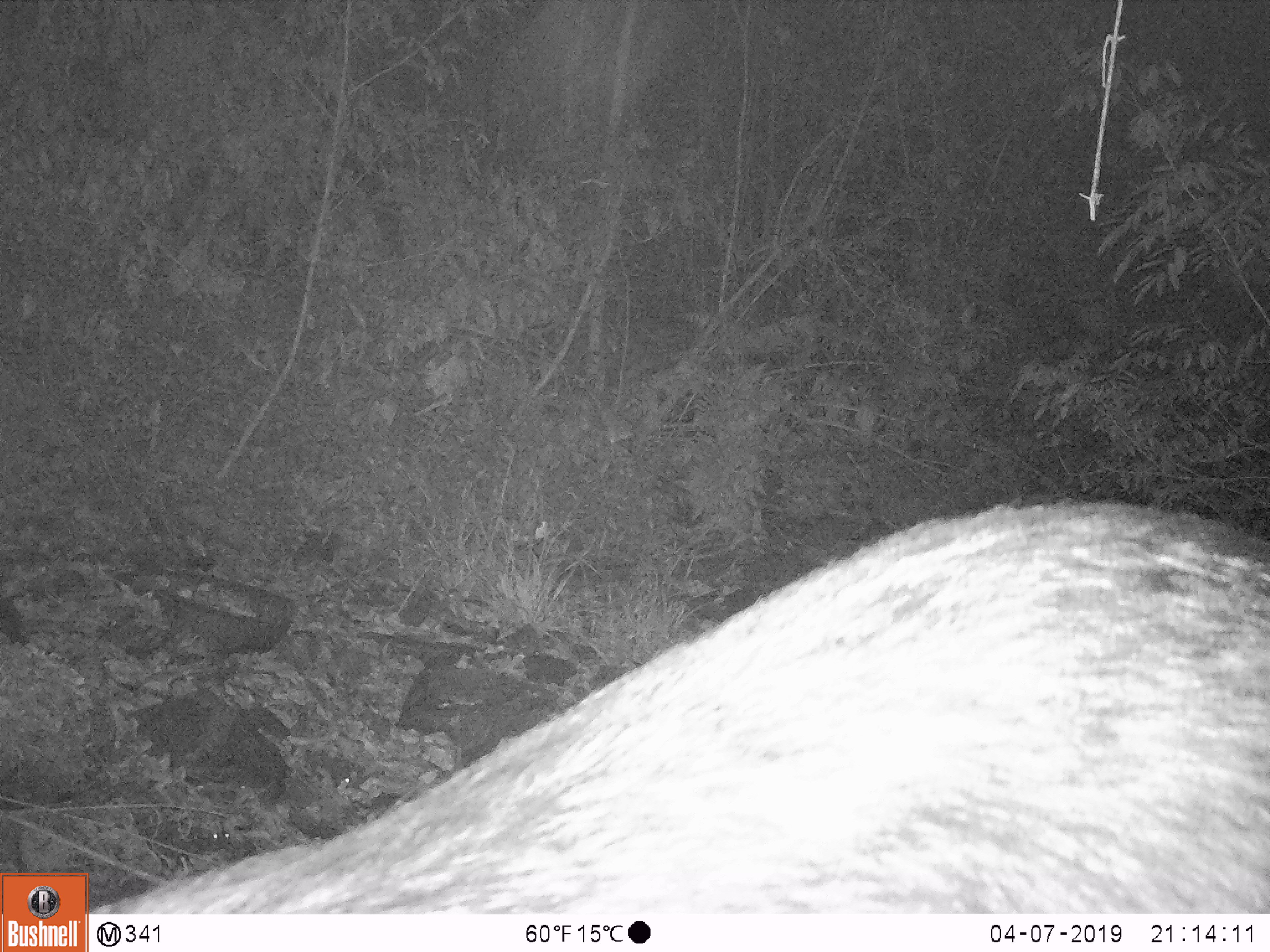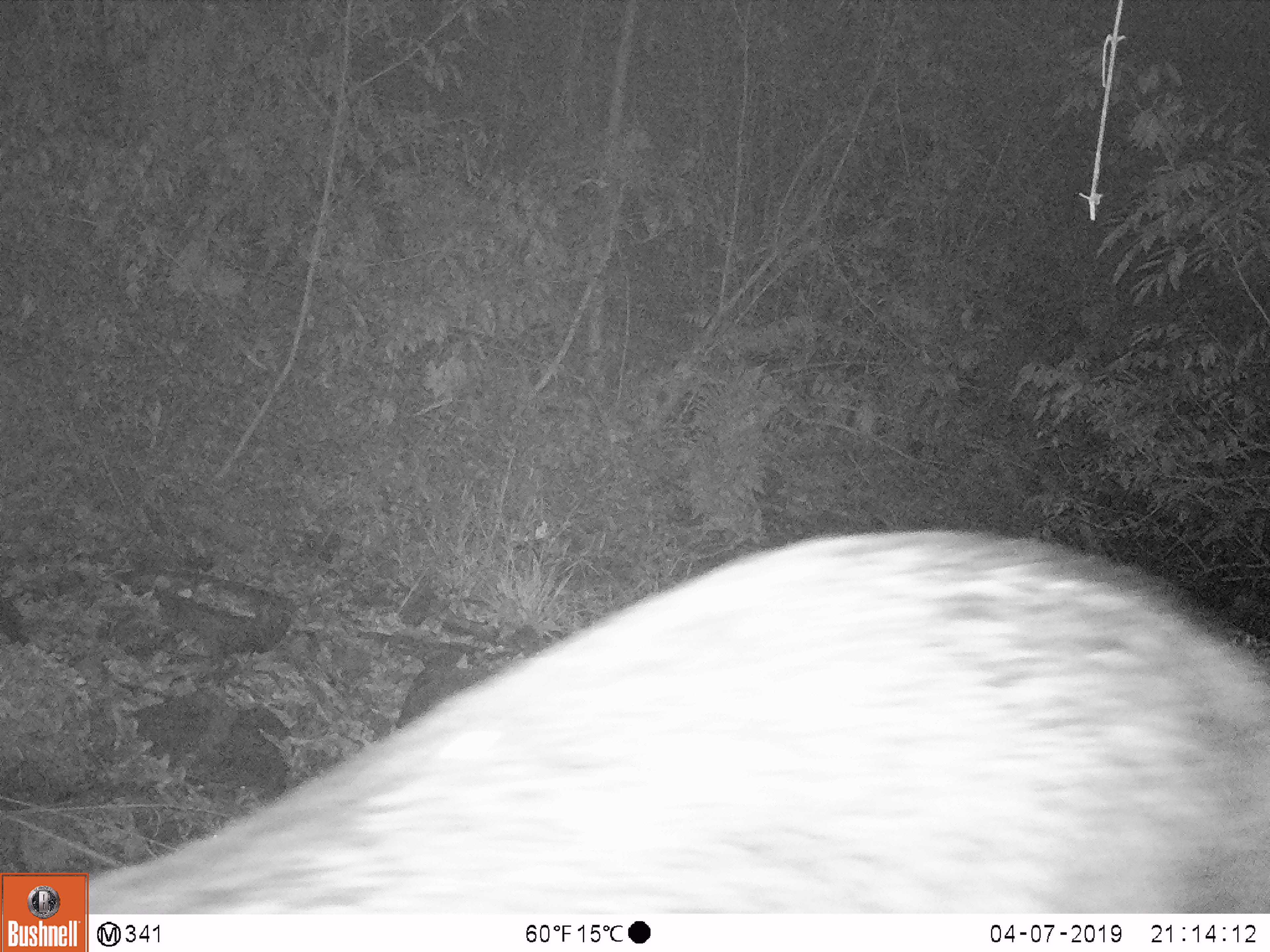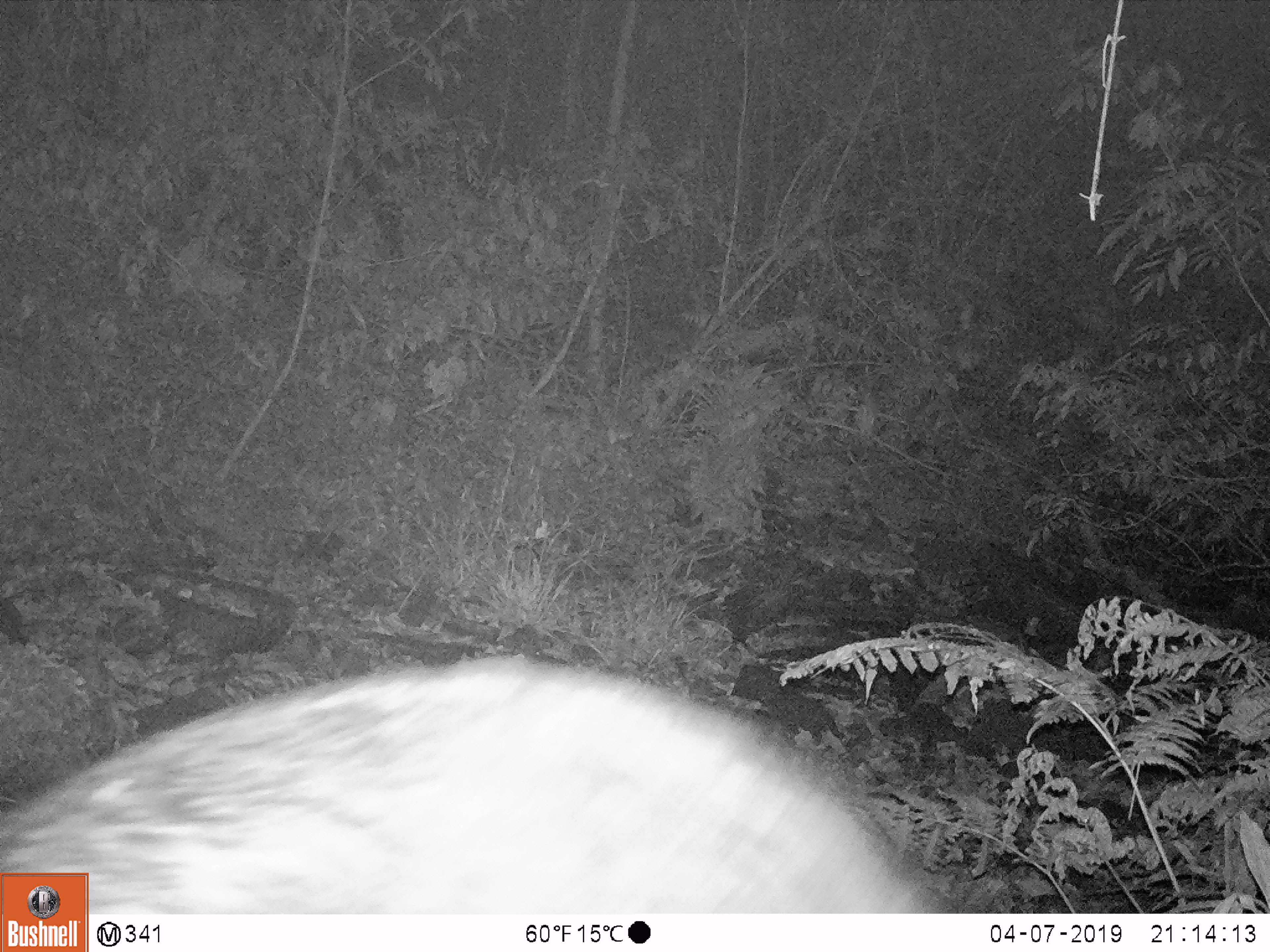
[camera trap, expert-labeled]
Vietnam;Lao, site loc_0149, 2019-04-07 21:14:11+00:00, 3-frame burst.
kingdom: Animalia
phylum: Chordata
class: Mammalia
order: Artiodactyla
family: Bovidae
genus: Capricornis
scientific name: Capricornis sumatraensis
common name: chinese serow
Chinese serow (Capricornis sumatraensis). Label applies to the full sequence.